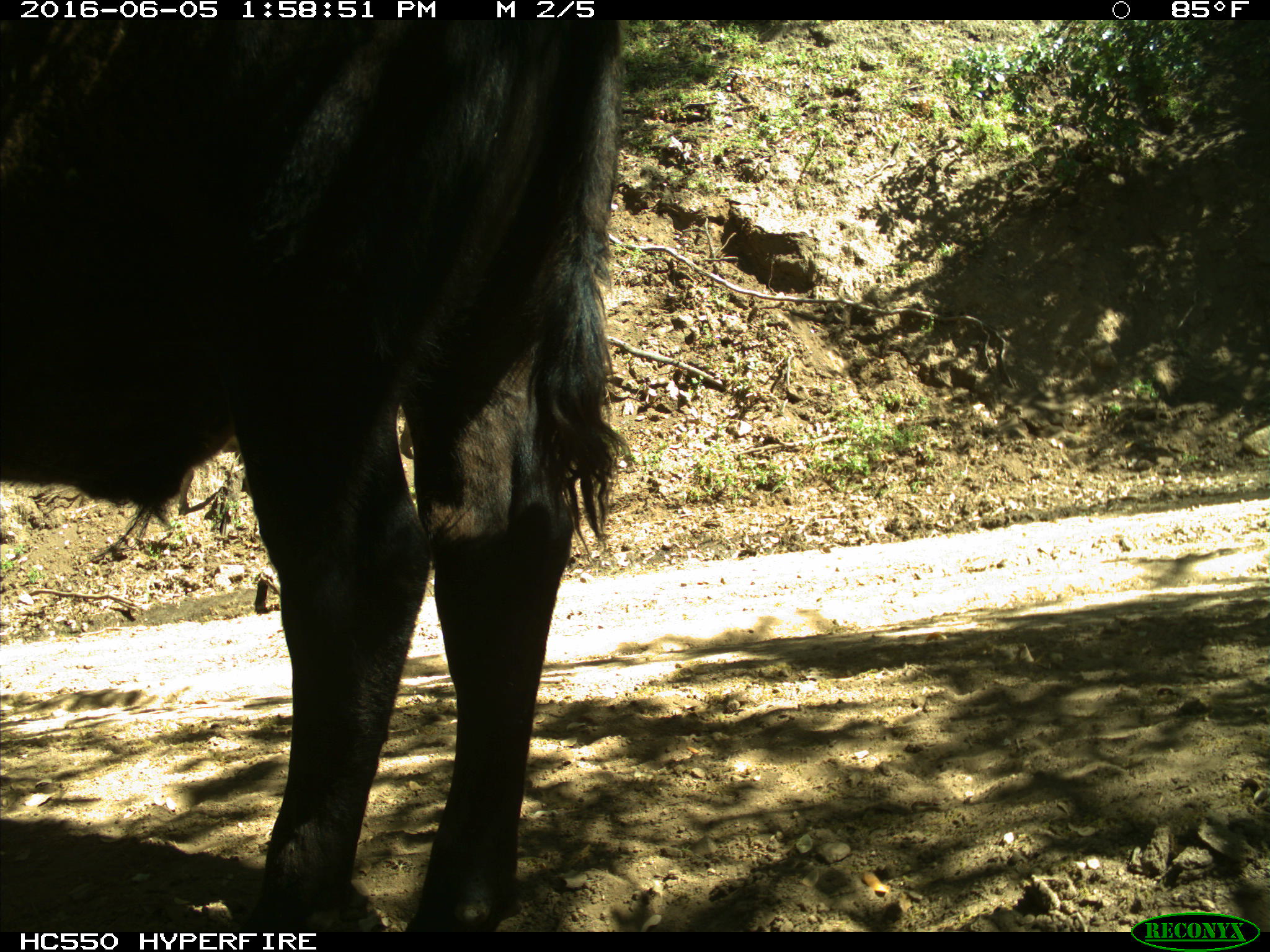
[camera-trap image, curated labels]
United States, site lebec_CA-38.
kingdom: Animalia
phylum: Chordata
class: Mammalia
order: Artiodactyla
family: Bovidae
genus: Bos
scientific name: Bos taurus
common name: domestic cow